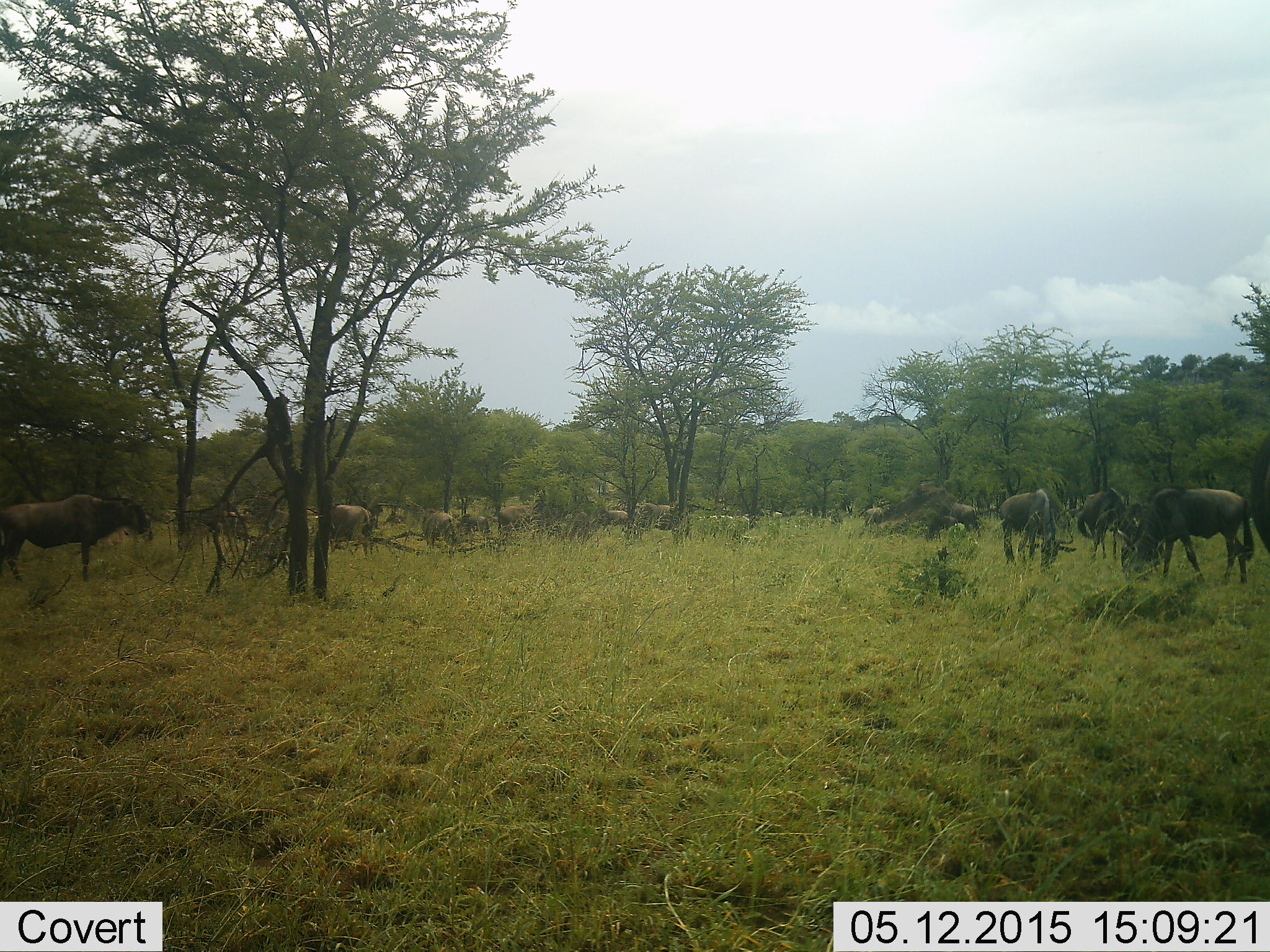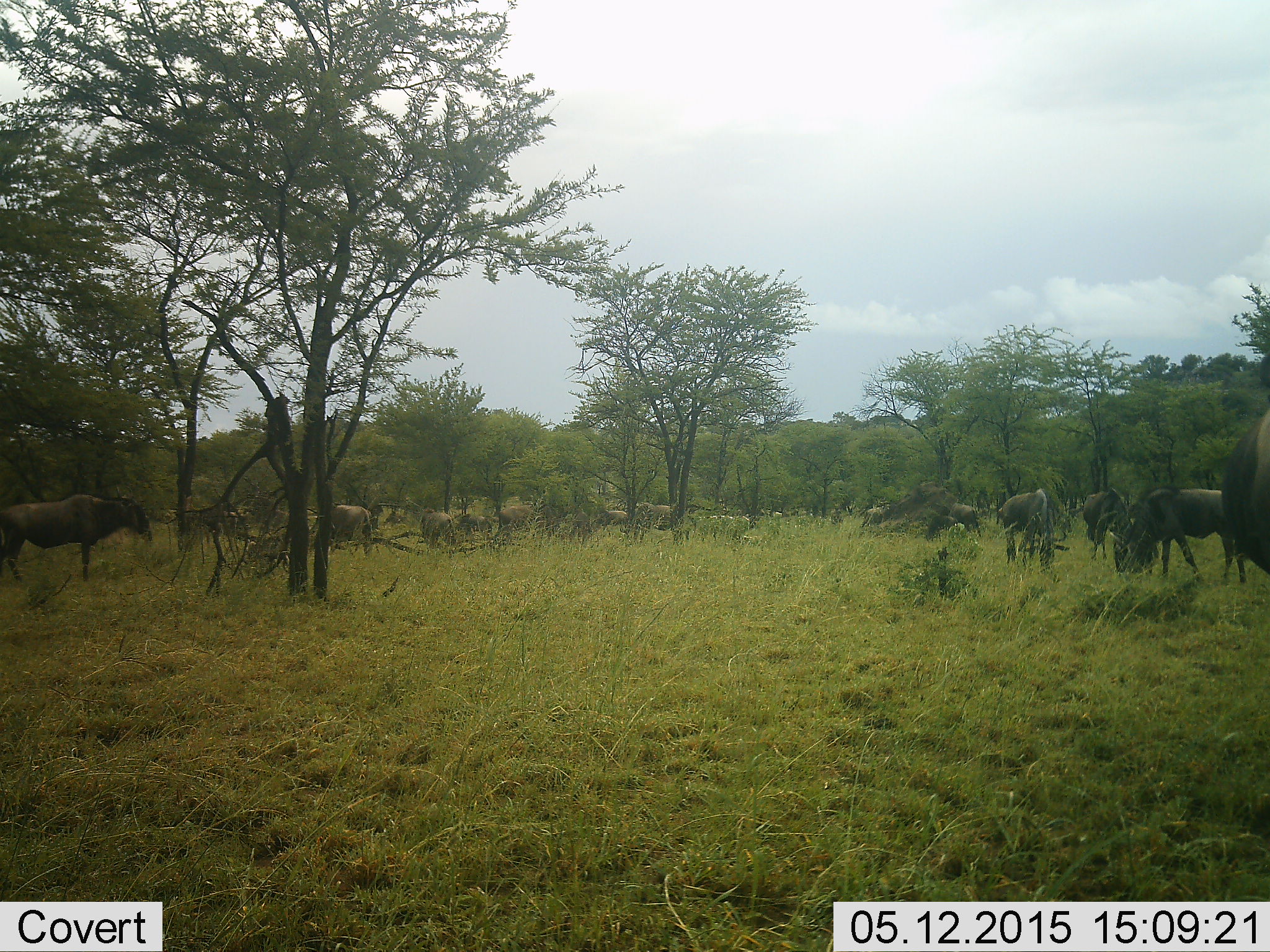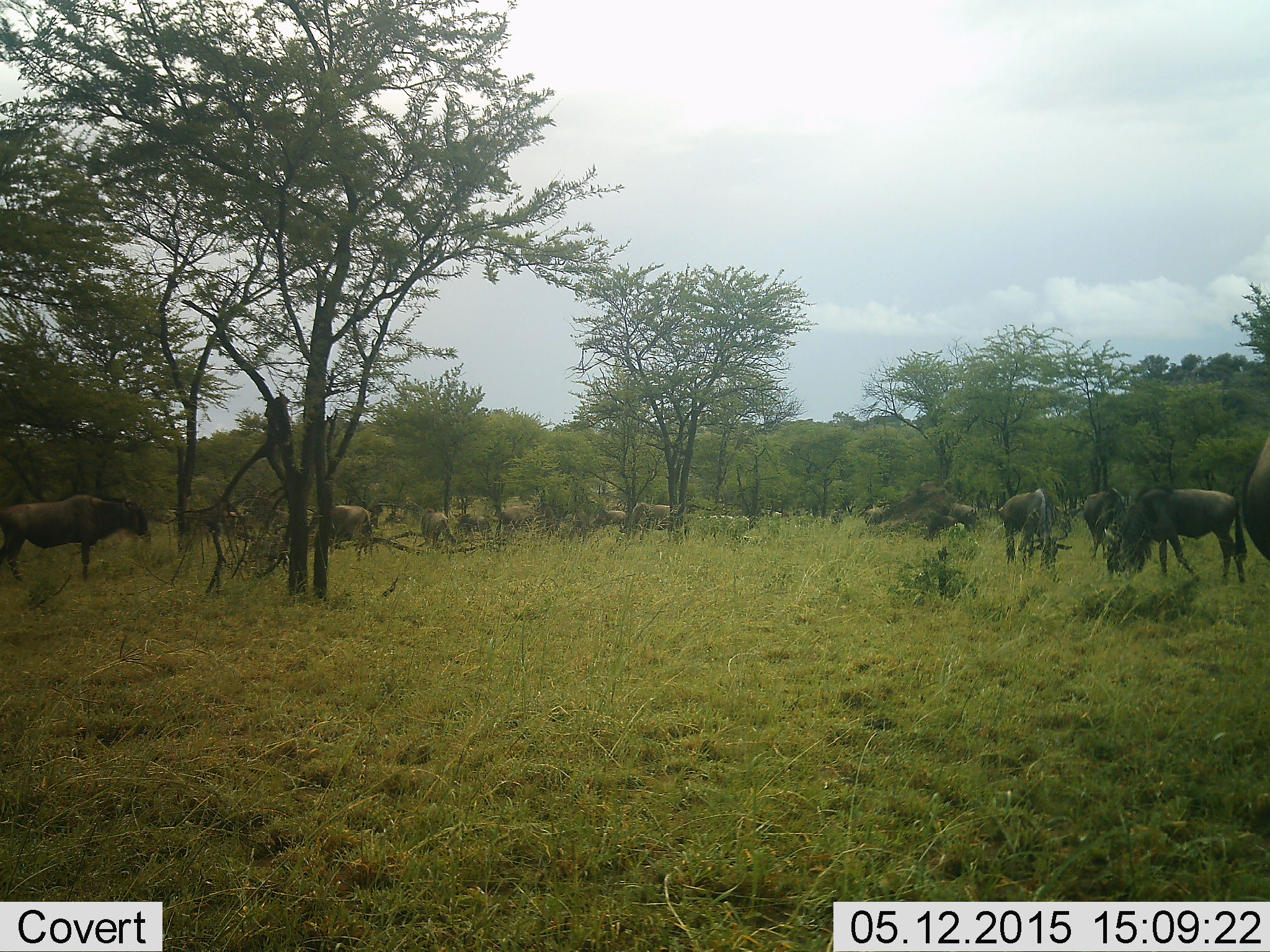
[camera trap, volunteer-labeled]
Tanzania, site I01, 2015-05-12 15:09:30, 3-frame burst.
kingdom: Animalia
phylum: Chordata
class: Mammalia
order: Artiodactyla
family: Bovidae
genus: Connochaetes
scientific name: Connochaetes taurinus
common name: blue wildebeest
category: wildebeest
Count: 11-50.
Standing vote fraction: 70%.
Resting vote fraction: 20%.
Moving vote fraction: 20%.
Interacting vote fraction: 10%.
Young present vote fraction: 0%.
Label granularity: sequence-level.